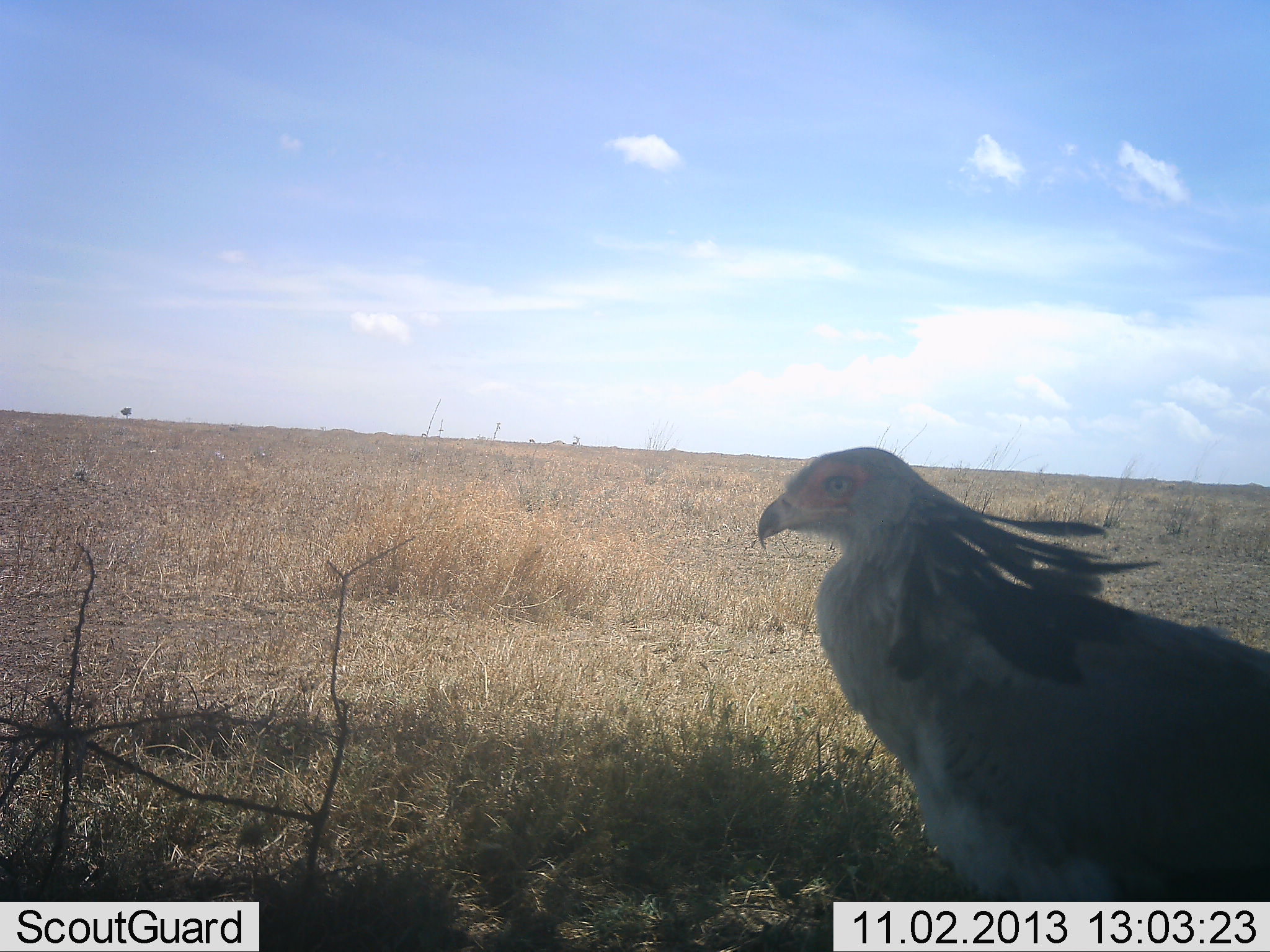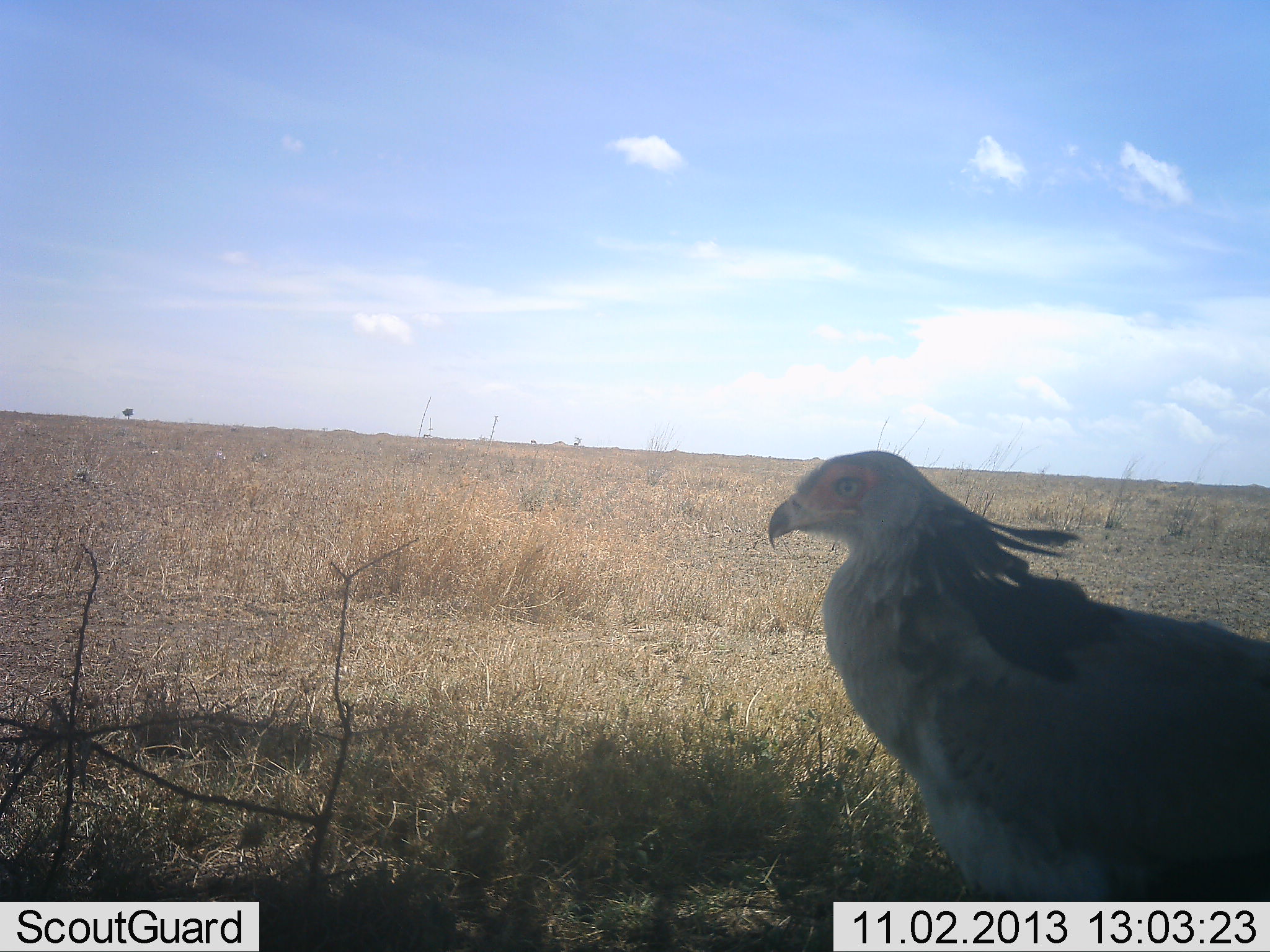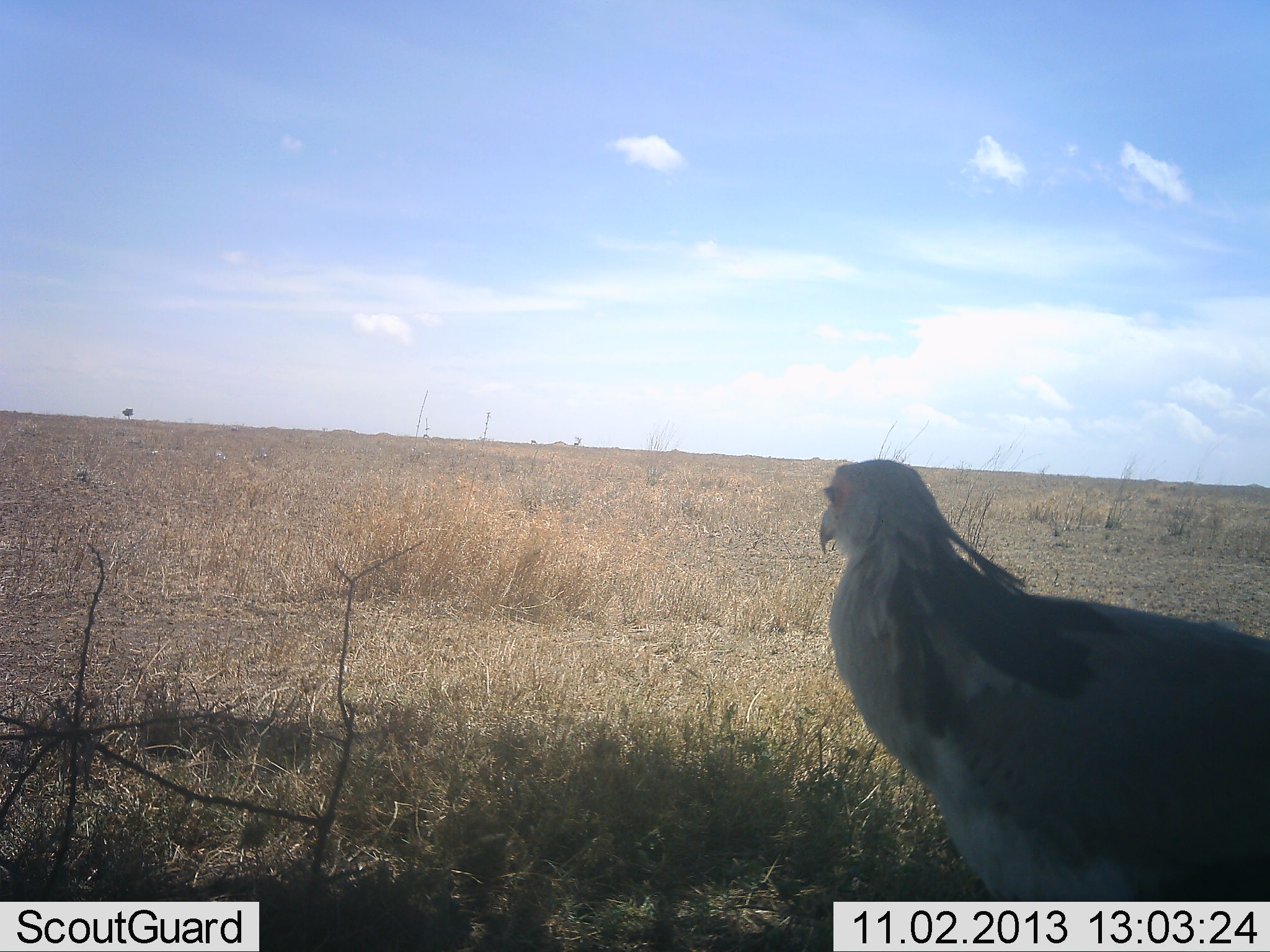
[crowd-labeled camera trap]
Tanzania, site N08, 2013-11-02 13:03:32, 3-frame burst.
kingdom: Animalia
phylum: Chordata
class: Aves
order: Accipitriformes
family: Sagittariidae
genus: Sagittarius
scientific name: Sagittarius serpentarius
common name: secretary bird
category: secretarybird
Secretarybird (secretary bird) (Sagittarius serpentarius), count 1. Behavior (volunteer vote fractions): standing 80%, resting 10%, moving 10%, interacting 0%. Young present (vote fraction): 0%. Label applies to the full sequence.